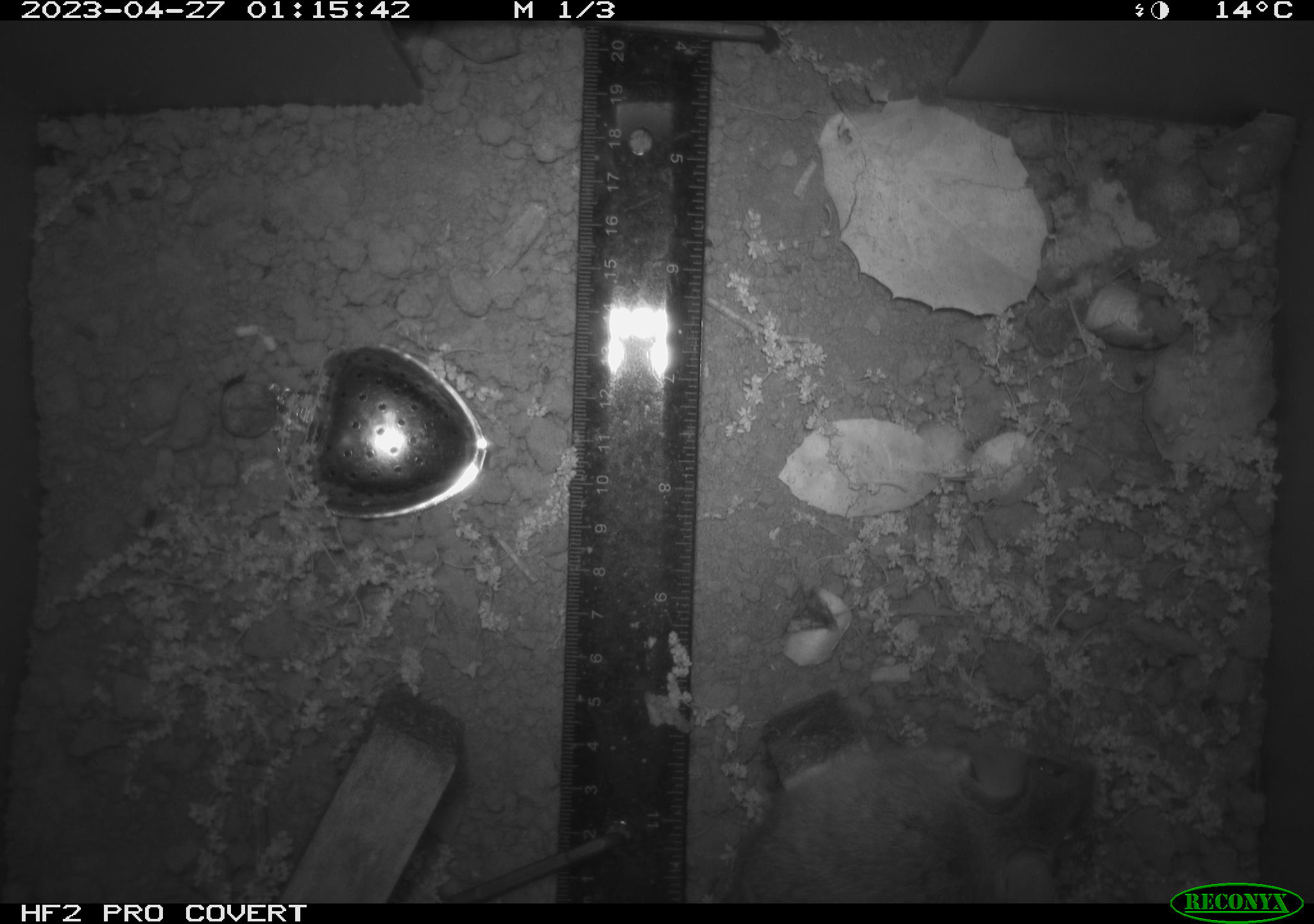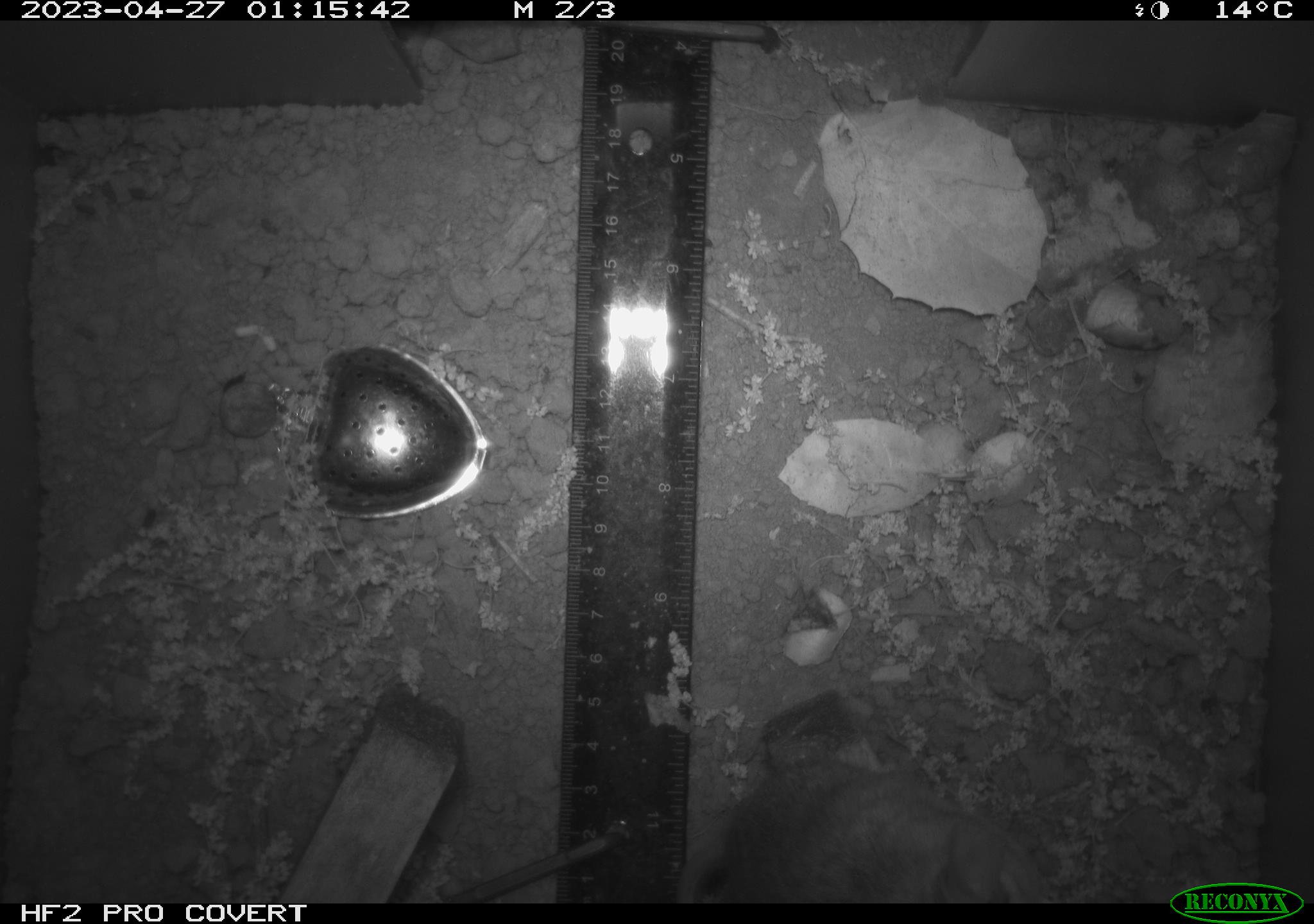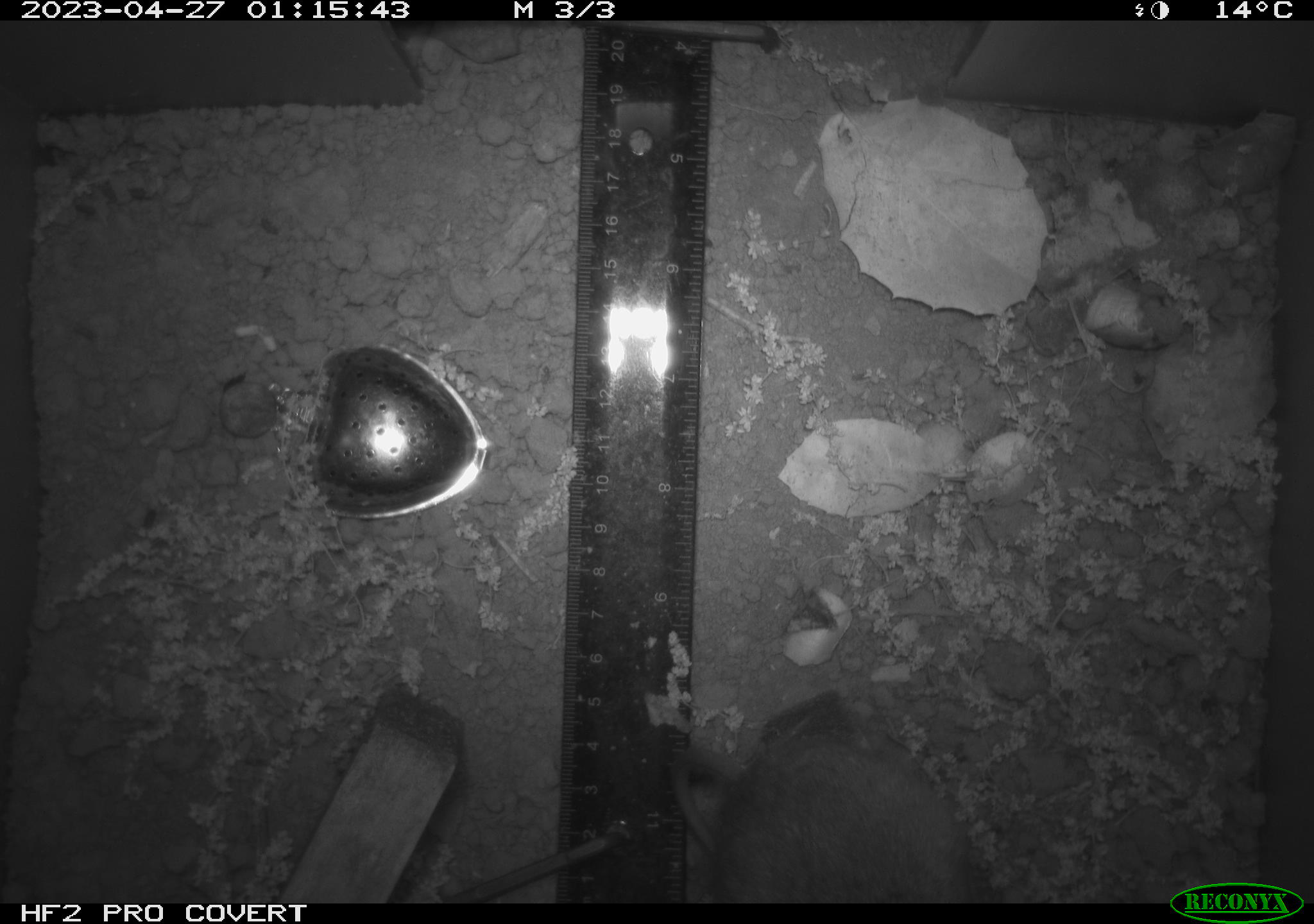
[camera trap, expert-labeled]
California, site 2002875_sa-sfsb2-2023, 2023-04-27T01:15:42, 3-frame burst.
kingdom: Animalia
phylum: Chordata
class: Mammalia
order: Rodentia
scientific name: Rodentia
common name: mouse species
Mouse species (Rodentia).